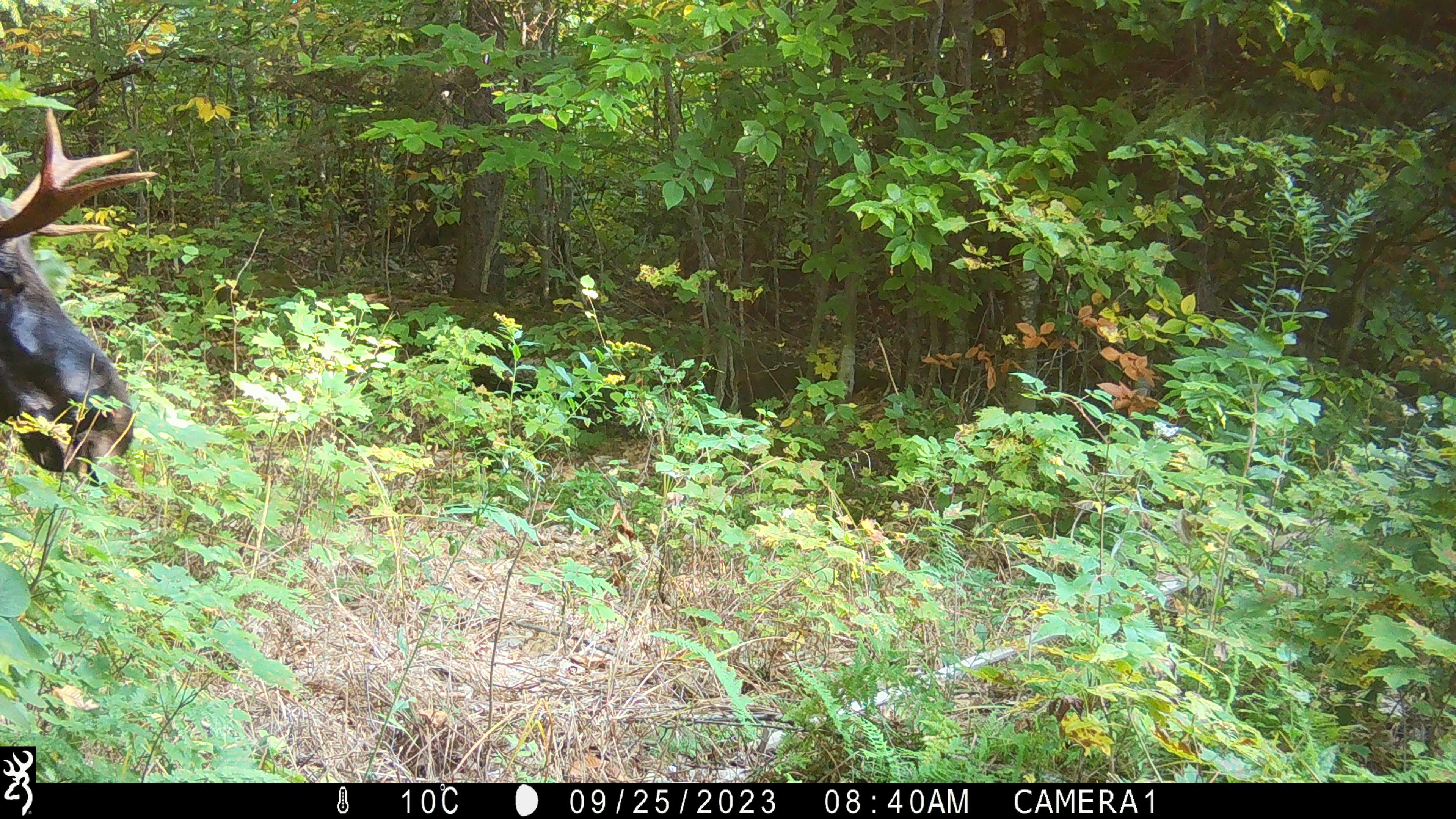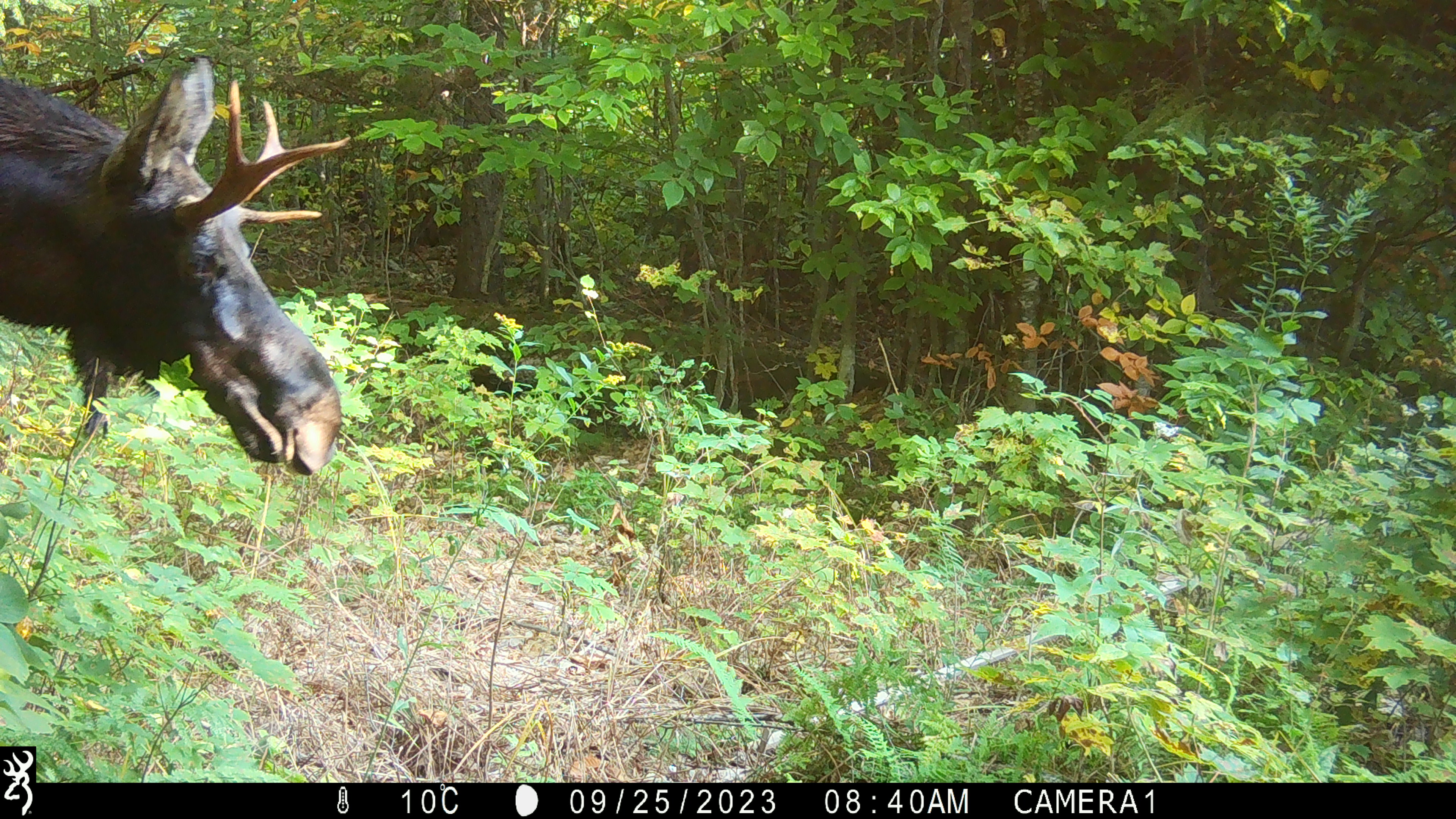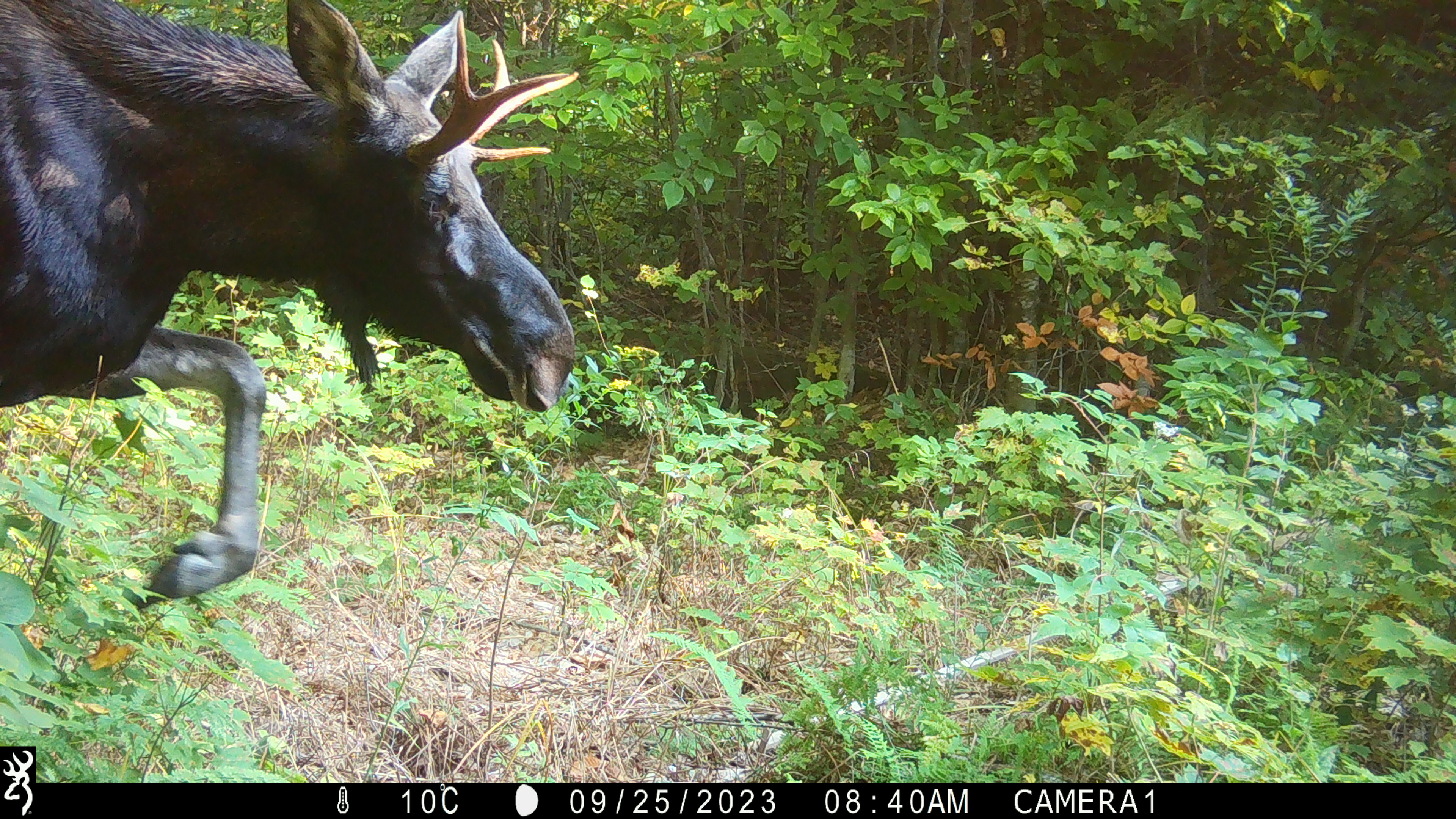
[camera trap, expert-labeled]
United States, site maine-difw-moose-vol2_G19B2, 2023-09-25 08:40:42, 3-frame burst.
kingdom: Animalia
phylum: Chordata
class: Mammalia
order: Artiodactyla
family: Cervidae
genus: Alces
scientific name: Alces alces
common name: moose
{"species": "moose (Alces alces)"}